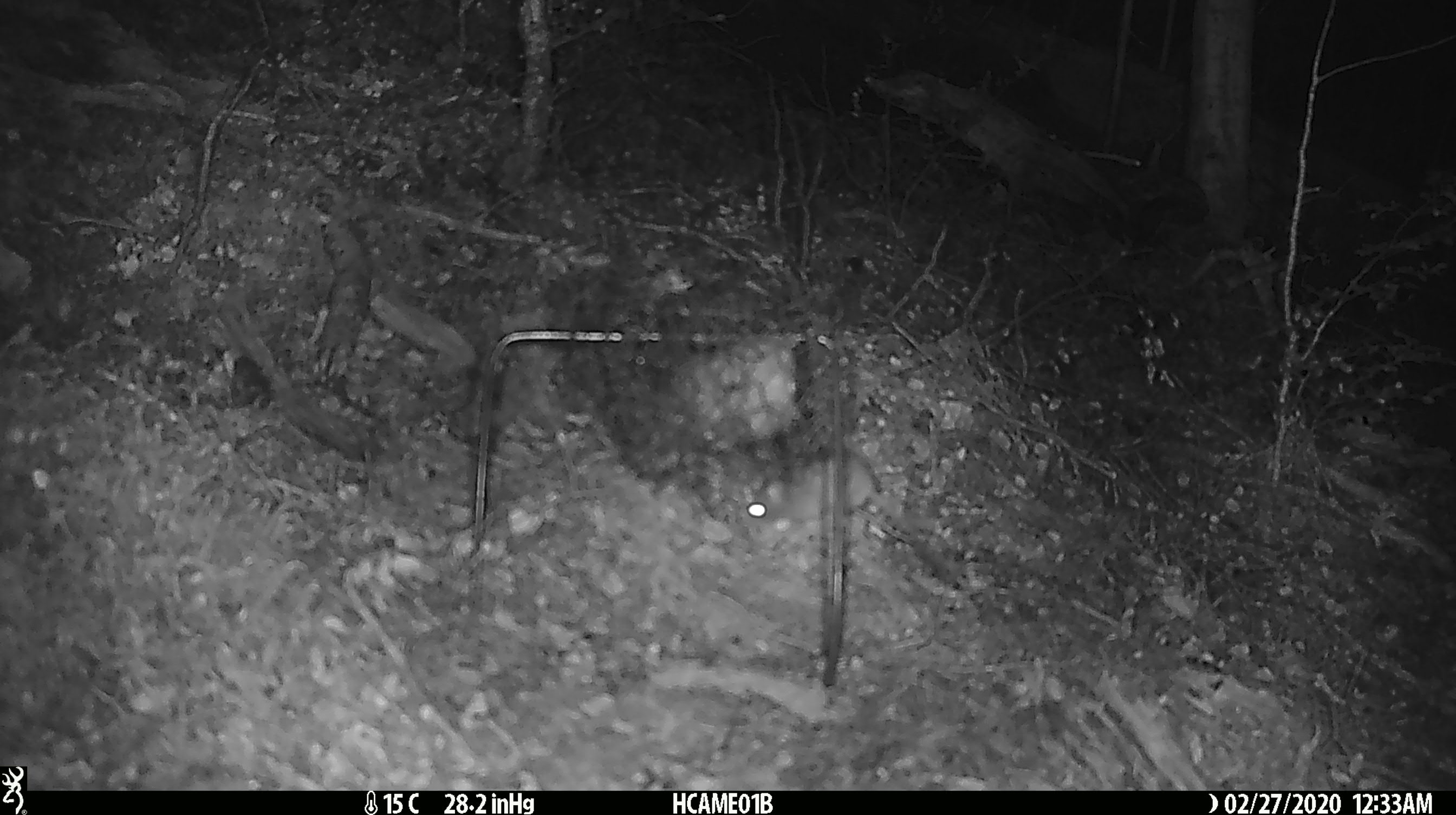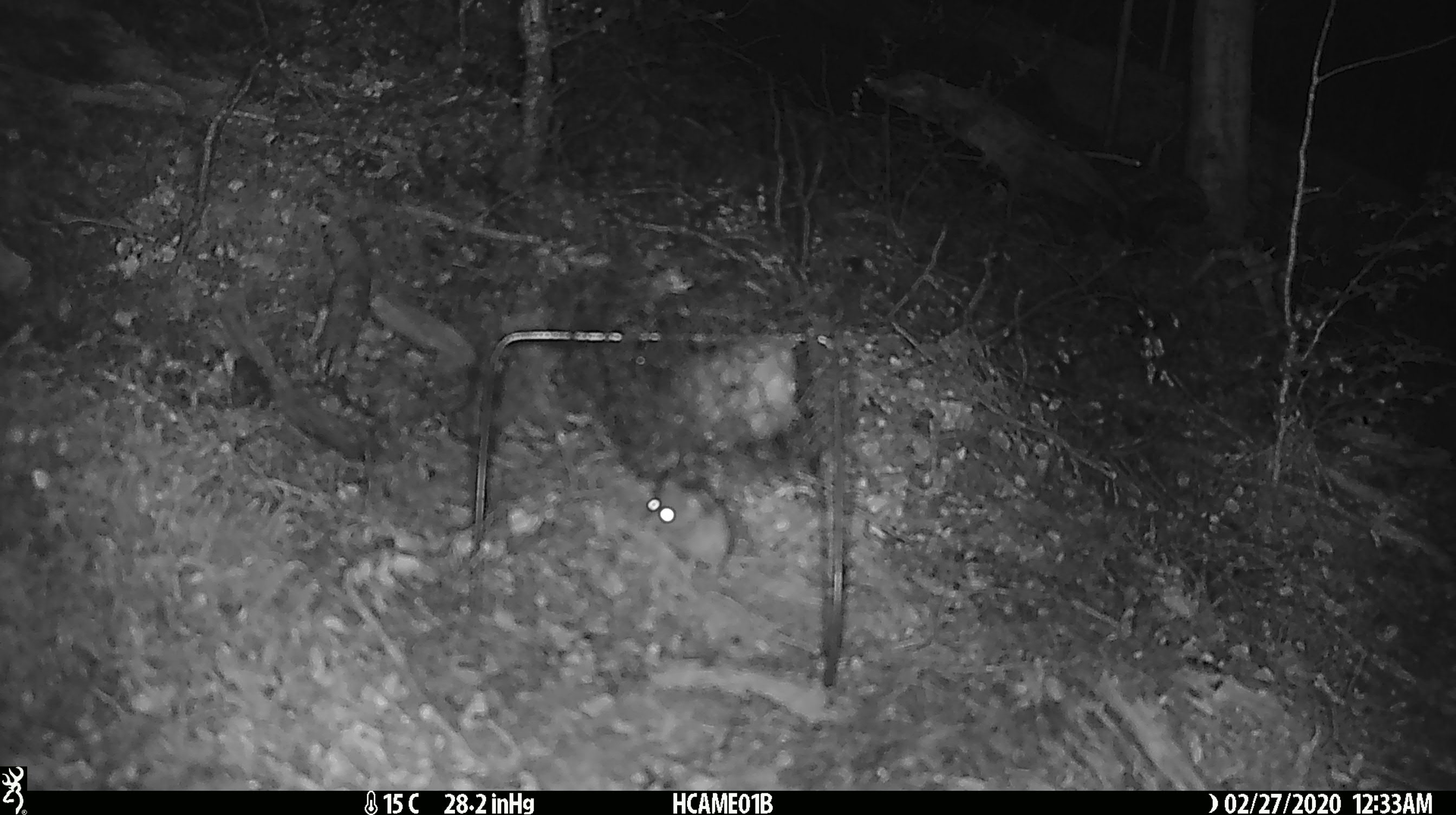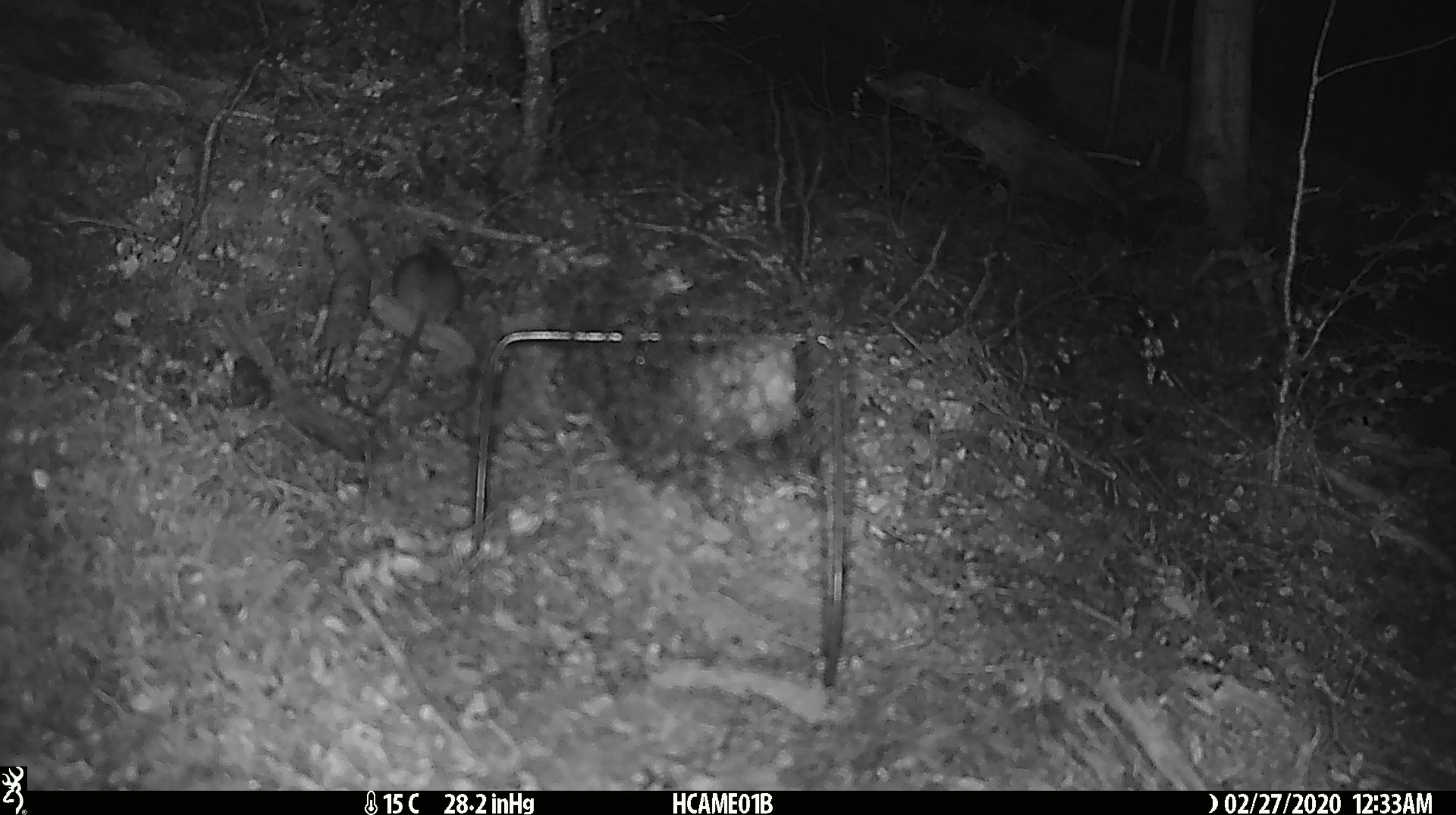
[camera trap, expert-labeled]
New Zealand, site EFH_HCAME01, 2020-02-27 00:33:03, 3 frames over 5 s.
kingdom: Animalia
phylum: Chordata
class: Mammalia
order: Rodentia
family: Muridae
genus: Mus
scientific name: Mus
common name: mouse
Mouse (Mus).